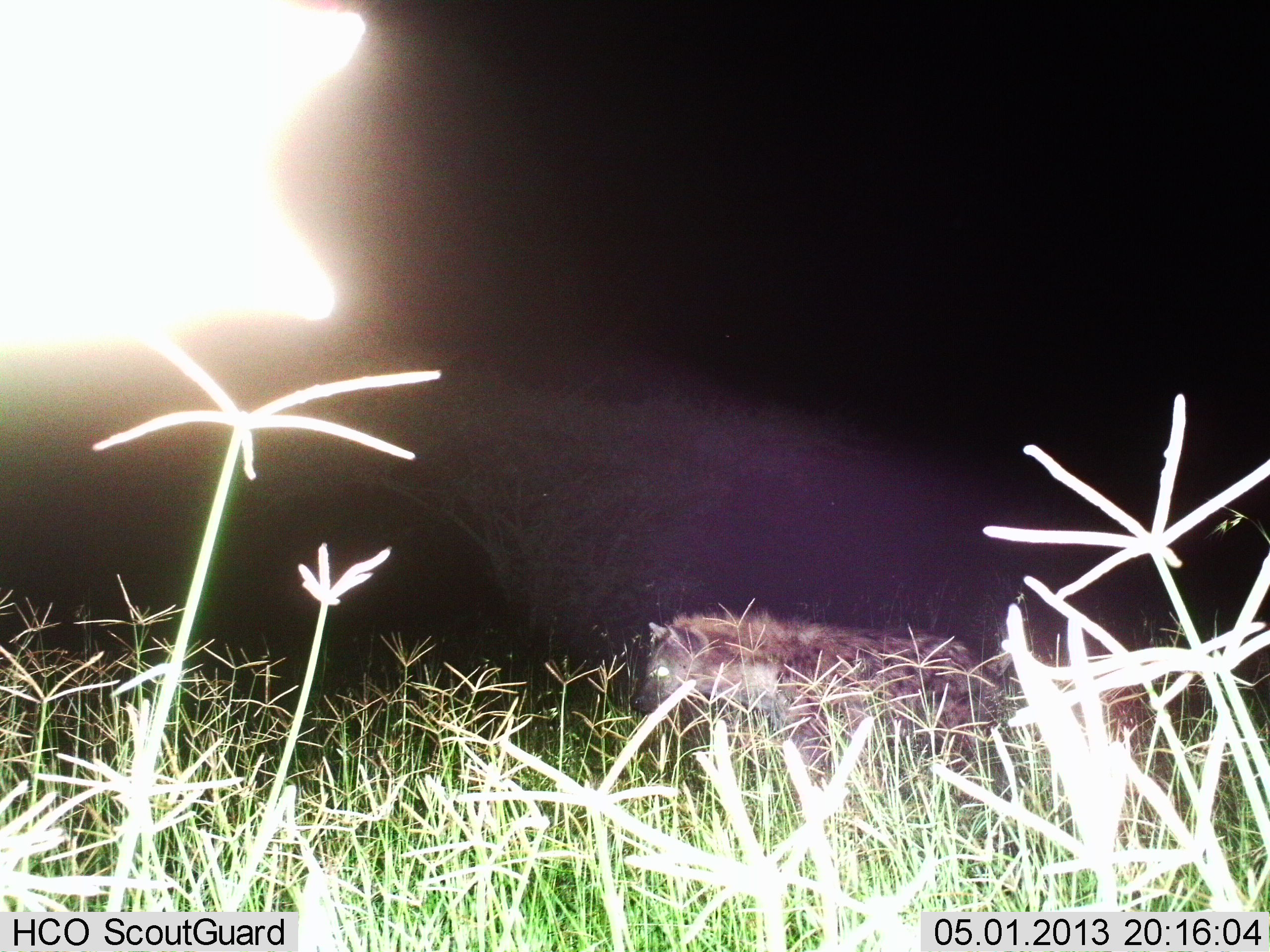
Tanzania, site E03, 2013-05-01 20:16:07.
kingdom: Animalia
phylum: Chordata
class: Mammalia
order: Carnivora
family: Hyaenidae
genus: Crocuta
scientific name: Crocuta crocuta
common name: spotted hyena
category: hyenaspotted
Hyenaspotted (spotted hyena) (Crocuta crocuta), count 1. Behavior (volunteer vote fractions): standing 30%, resting 0%, moving 70%, interacting 0%. Young present (vote fraction): 0%. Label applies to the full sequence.